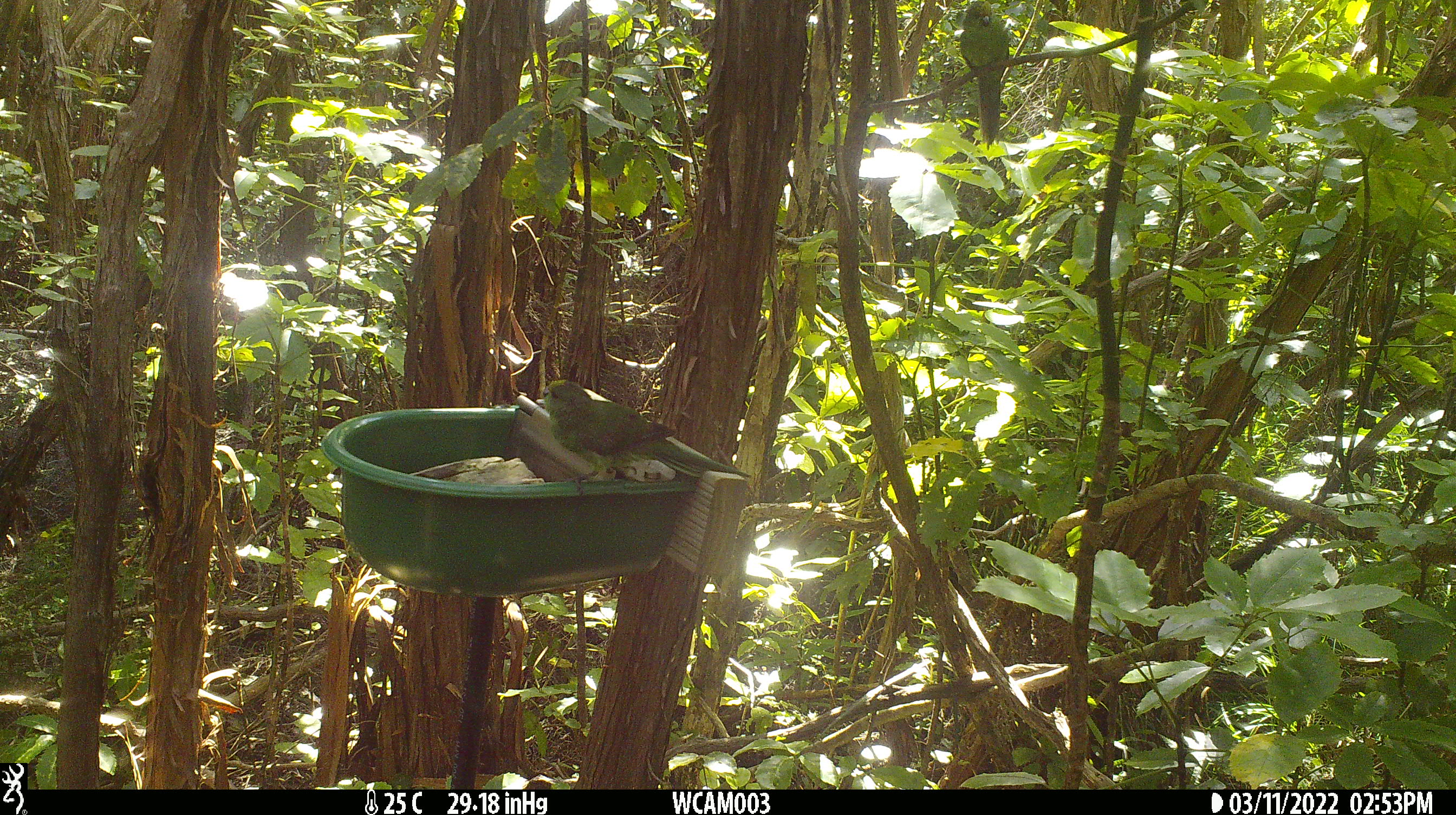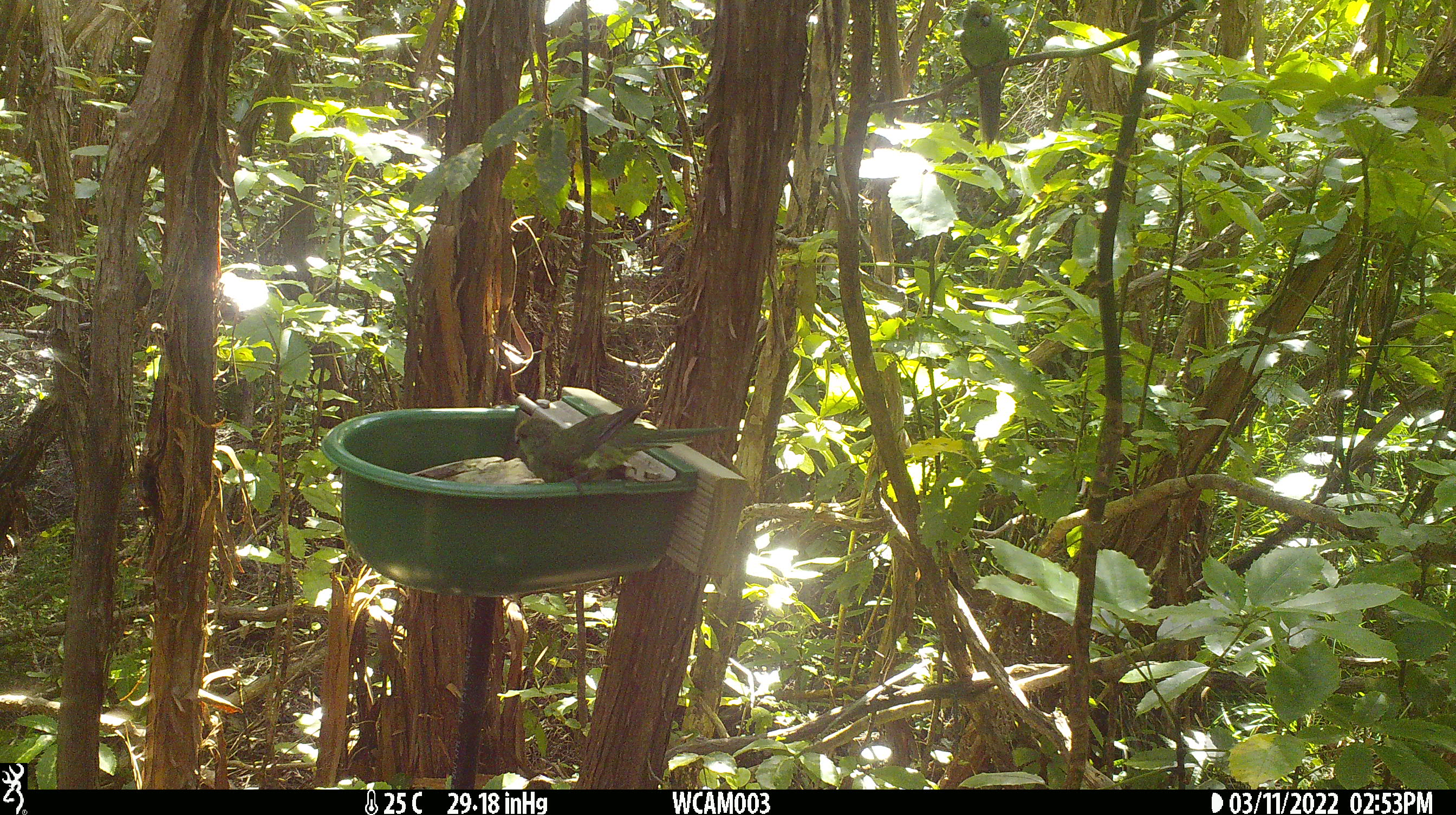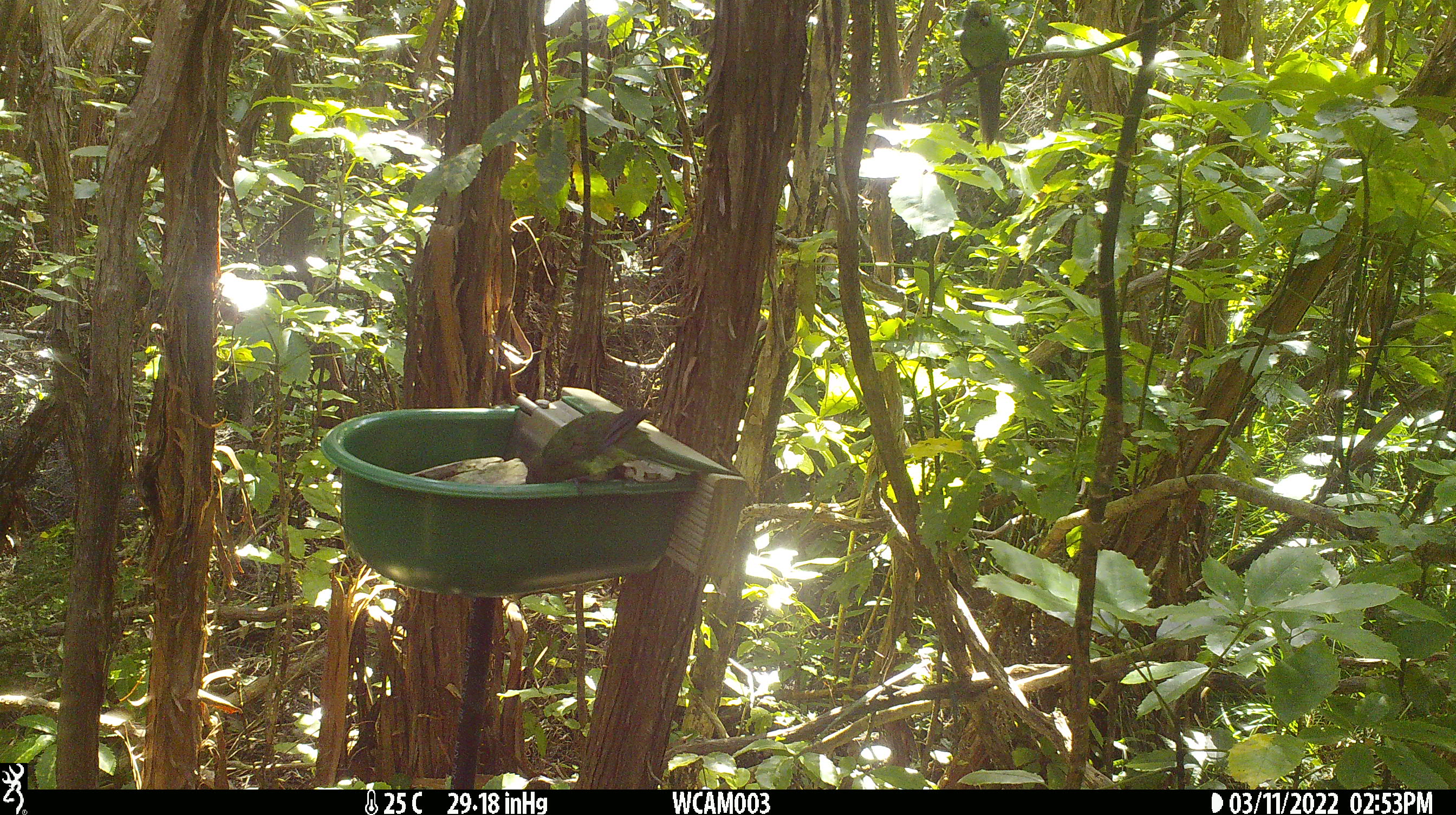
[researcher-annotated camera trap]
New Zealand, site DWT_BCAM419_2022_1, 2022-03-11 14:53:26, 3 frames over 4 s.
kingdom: Animalia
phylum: Chordata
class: Aves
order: Psittaciformes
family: Psittaculidae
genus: Cyanoramphus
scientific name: Cyanoramphus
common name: parakeet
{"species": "parakeet (Cyanoramphus)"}